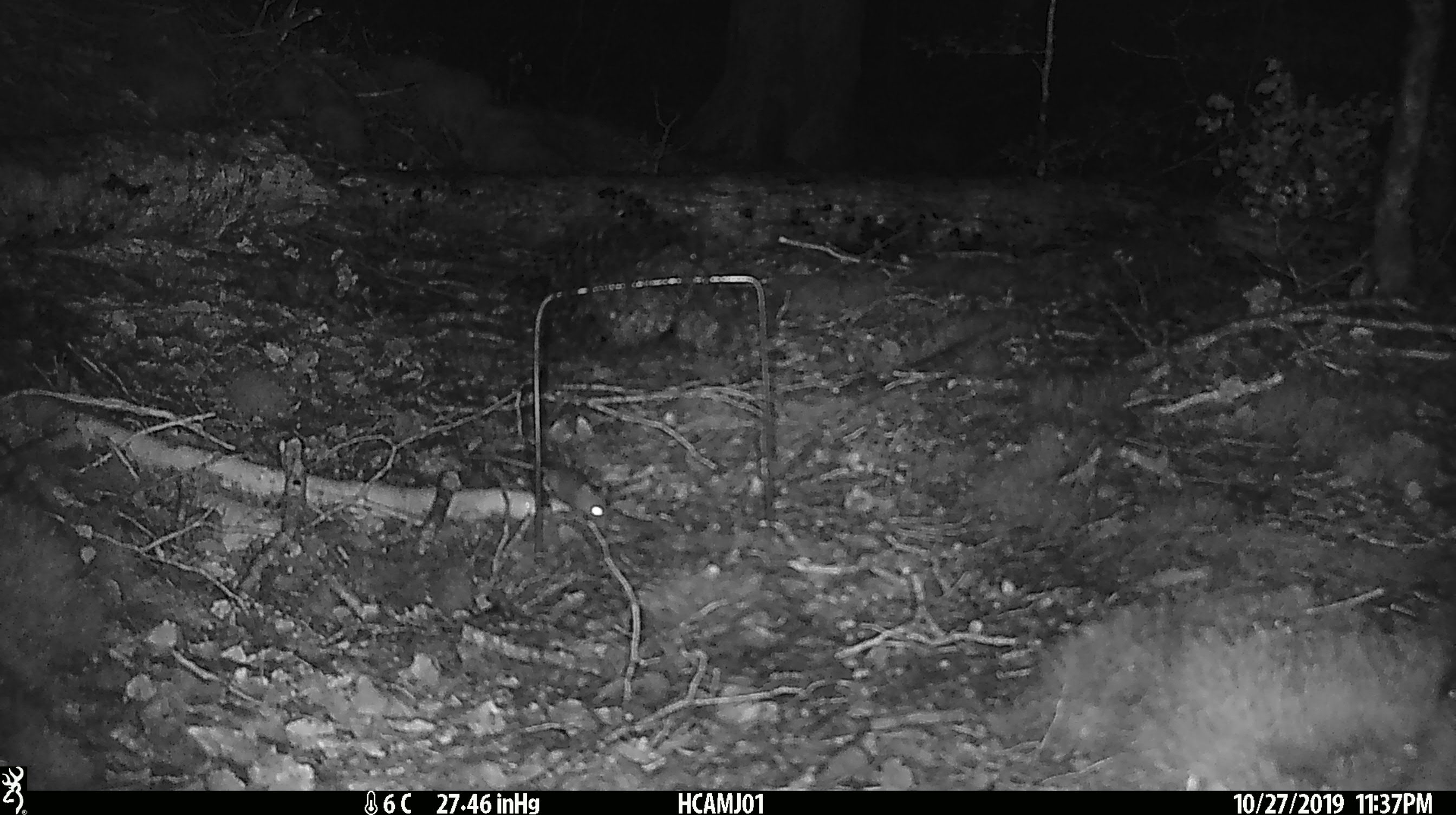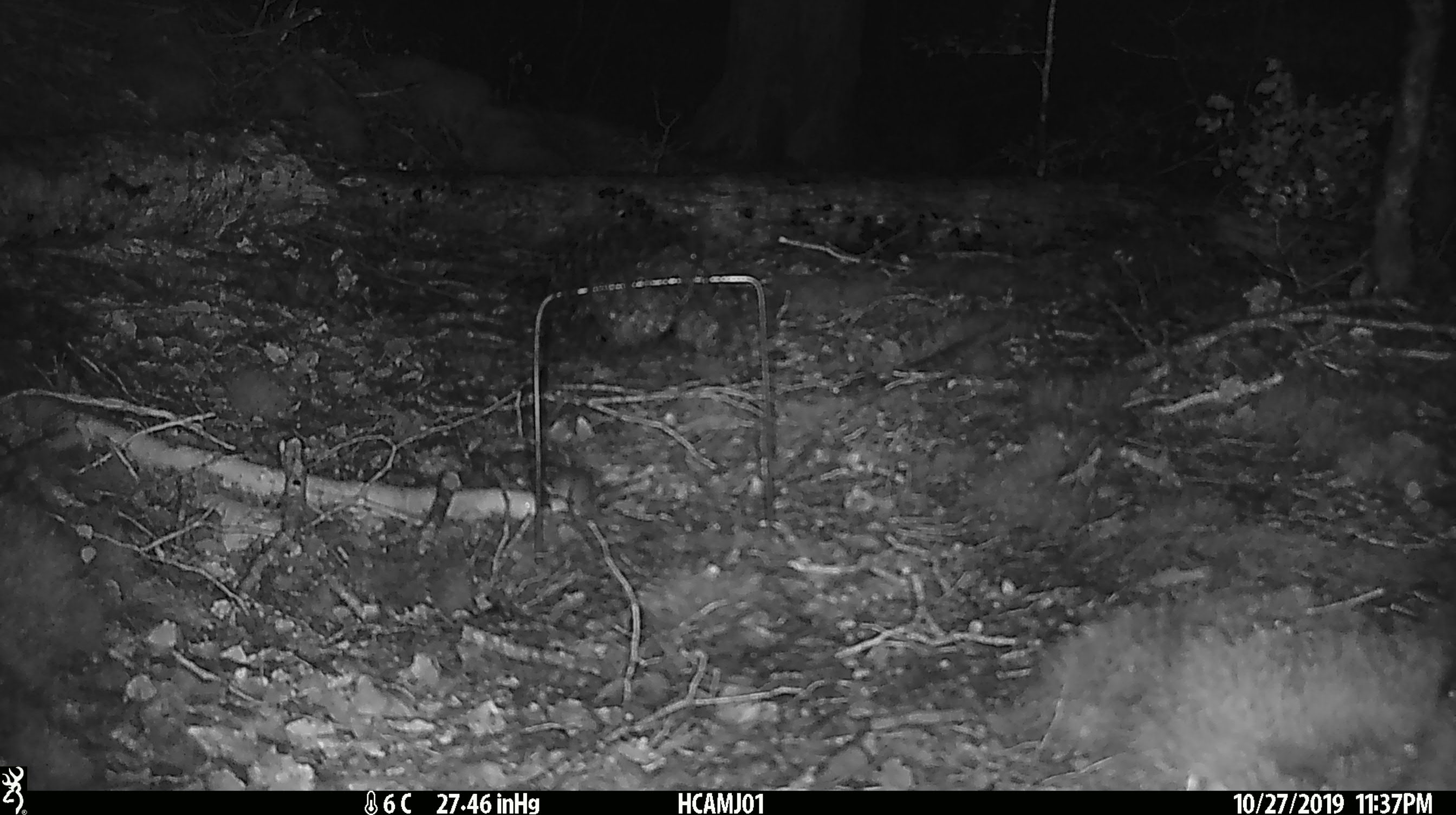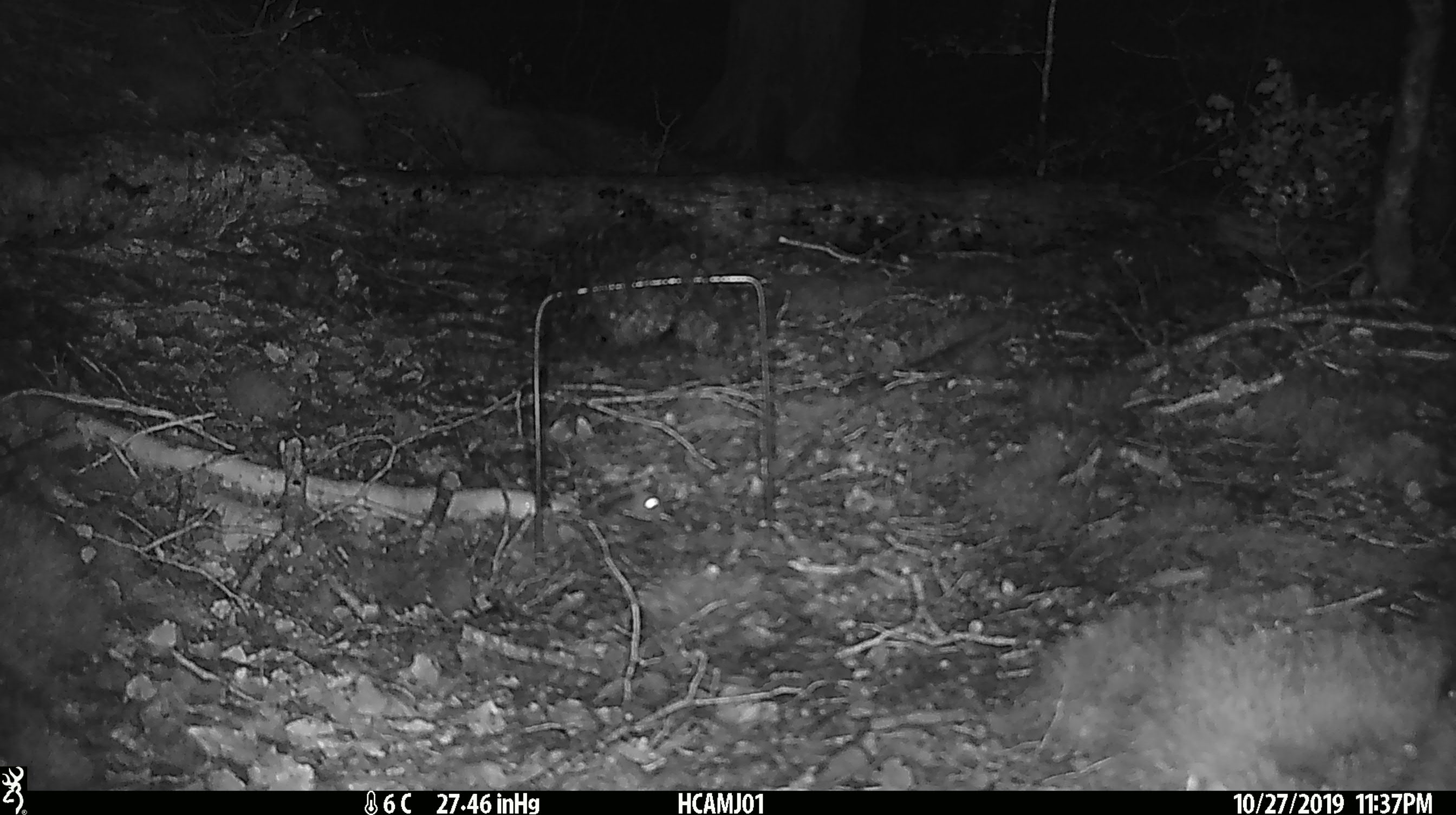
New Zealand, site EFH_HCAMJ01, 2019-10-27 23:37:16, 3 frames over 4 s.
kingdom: Animalia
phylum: Chordata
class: Mammalia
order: Rodentia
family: Muridae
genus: Mus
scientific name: Mus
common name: mouse